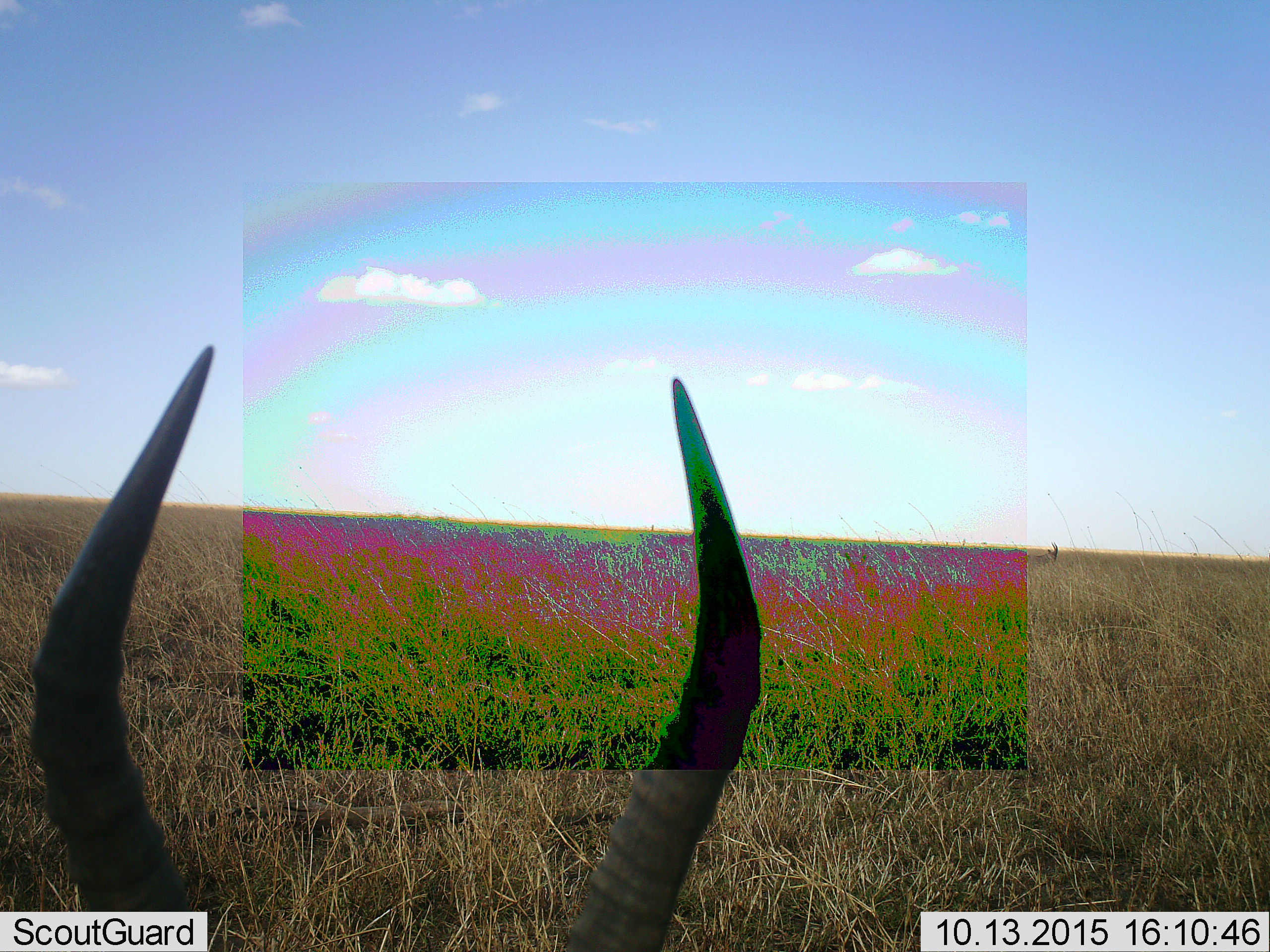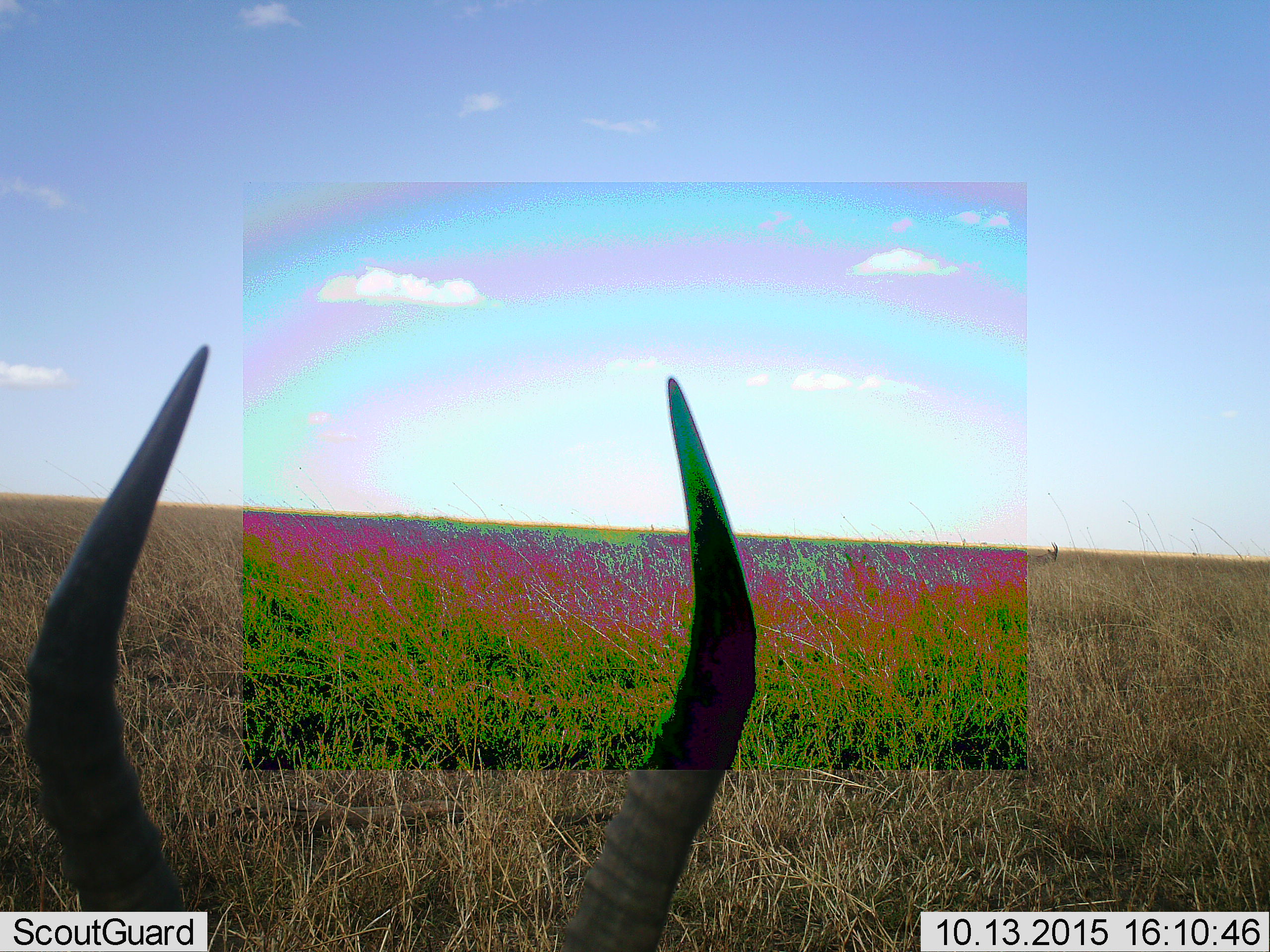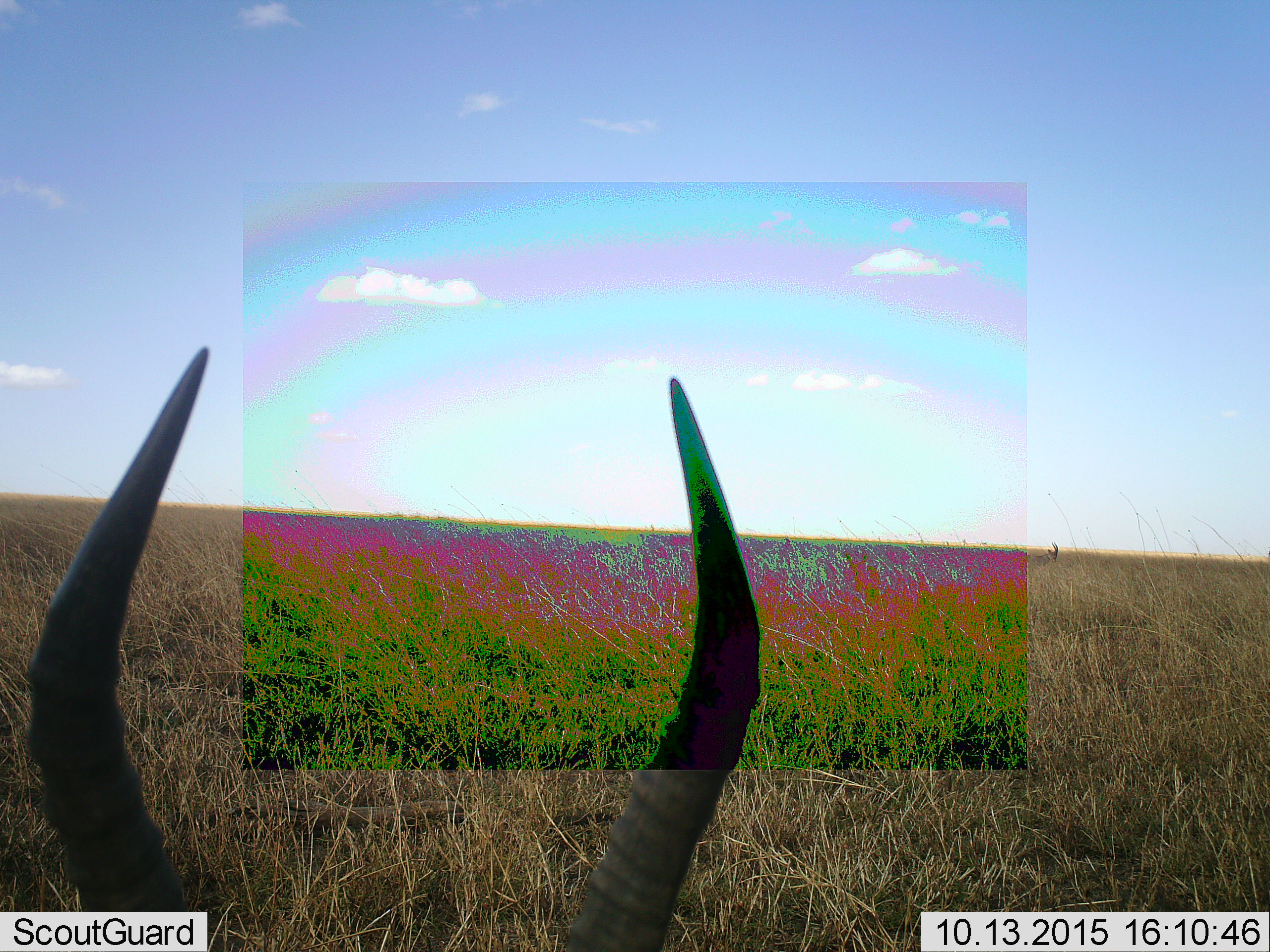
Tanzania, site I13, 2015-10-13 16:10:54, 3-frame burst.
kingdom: Animalia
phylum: Chordata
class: Mammalia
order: Artiodactyla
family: Bovidae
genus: Eudorcas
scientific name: Eudorcas thomsonii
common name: thomson's gazelle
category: gazellethomsons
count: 2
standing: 100%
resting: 0%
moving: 0%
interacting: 0%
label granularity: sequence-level